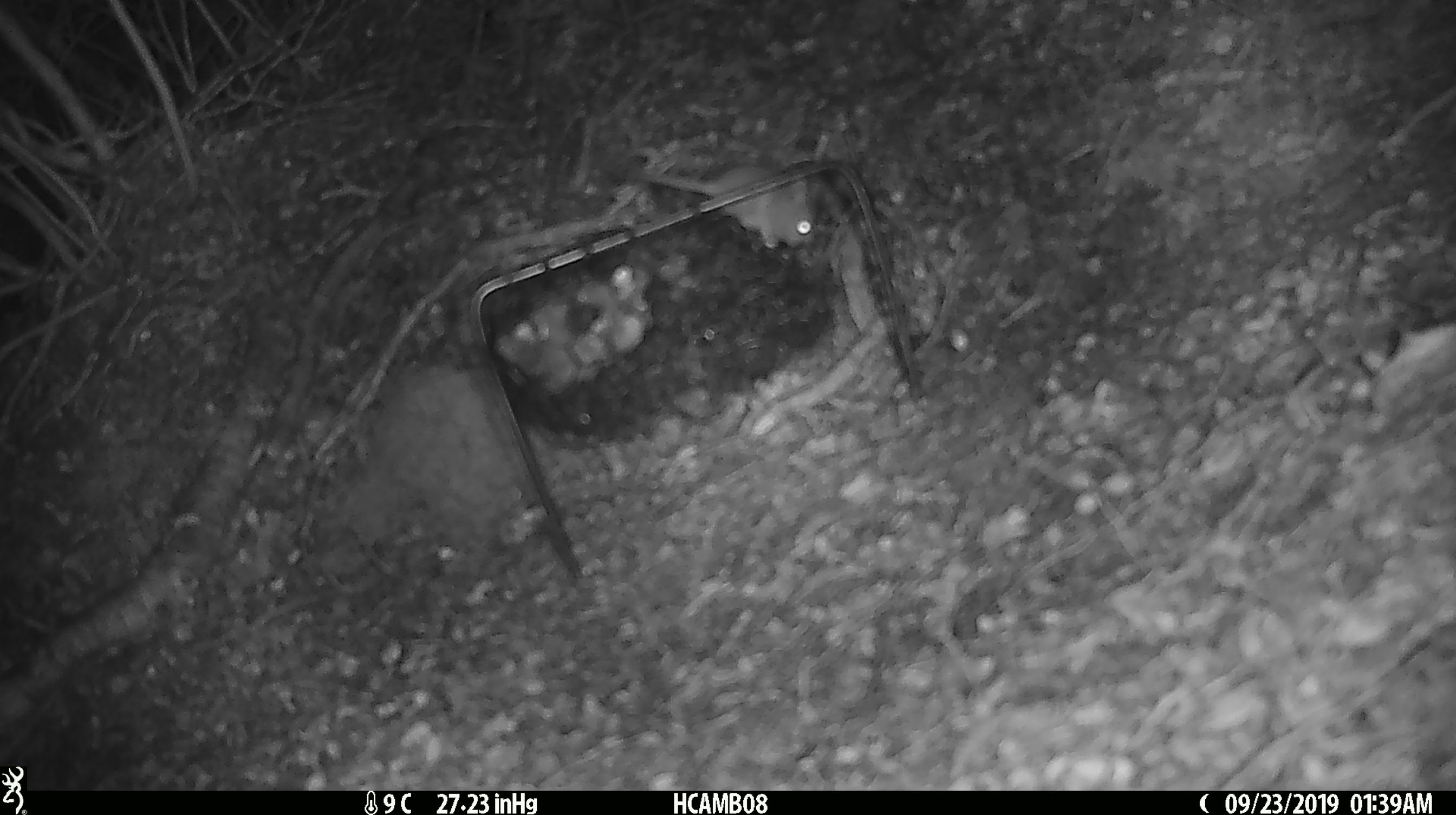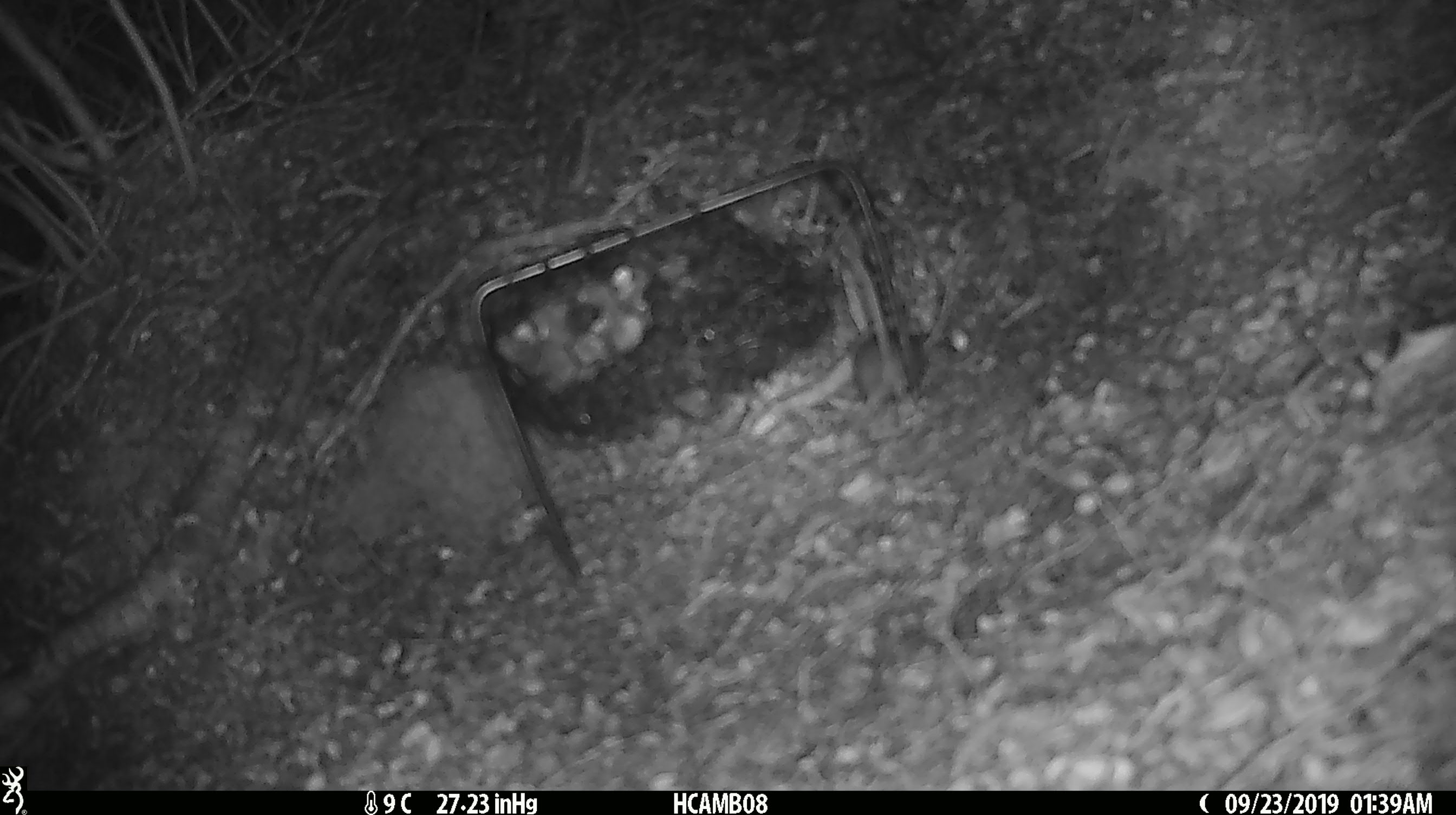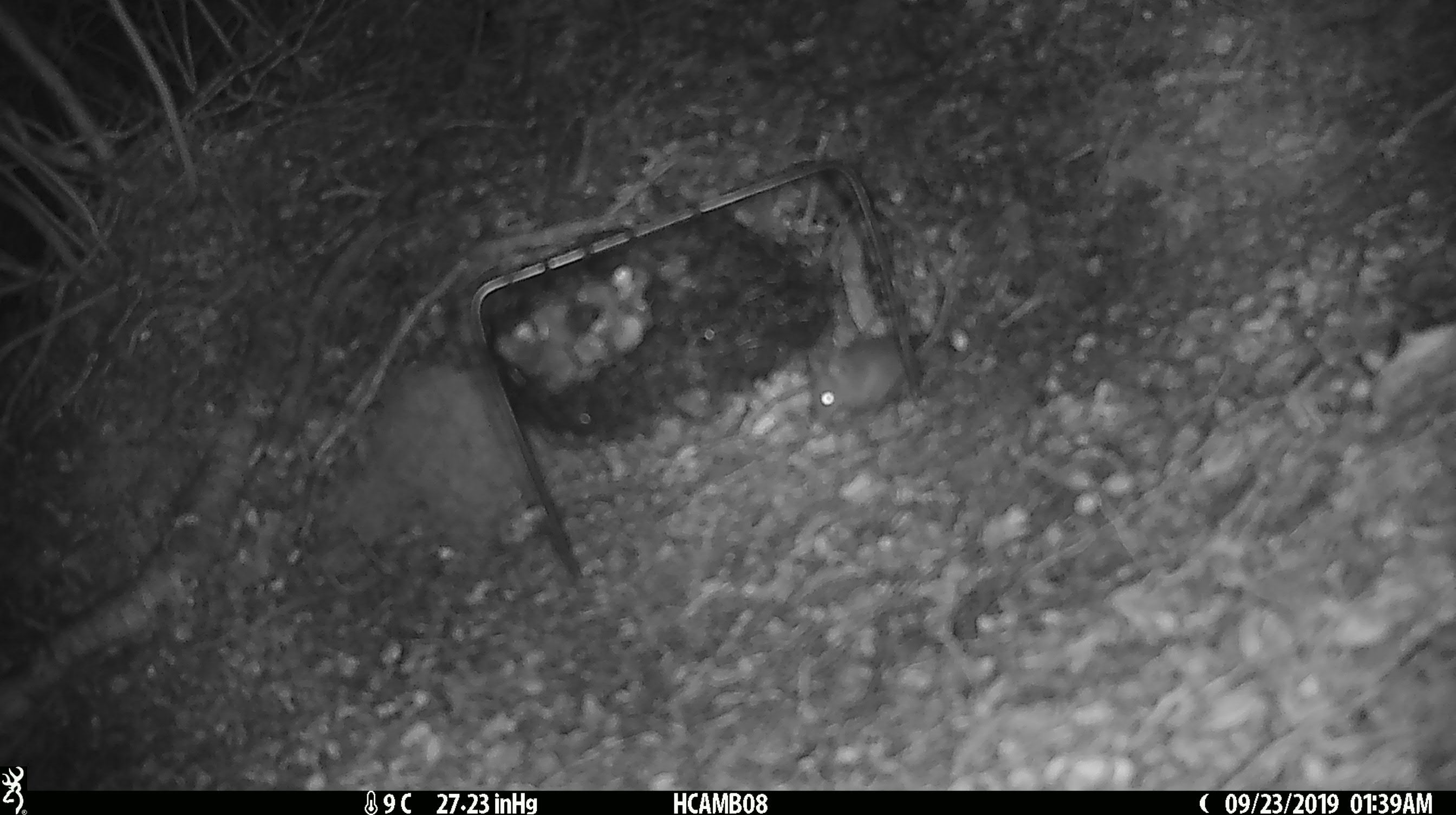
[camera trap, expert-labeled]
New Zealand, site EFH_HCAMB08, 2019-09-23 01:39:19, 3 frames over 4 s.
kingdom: Animalia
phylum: Chordata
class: Mammalia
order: Rodentia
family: Muridae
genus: Mus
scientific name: Mus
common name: mouse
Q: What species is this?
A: Mouse (Mus).